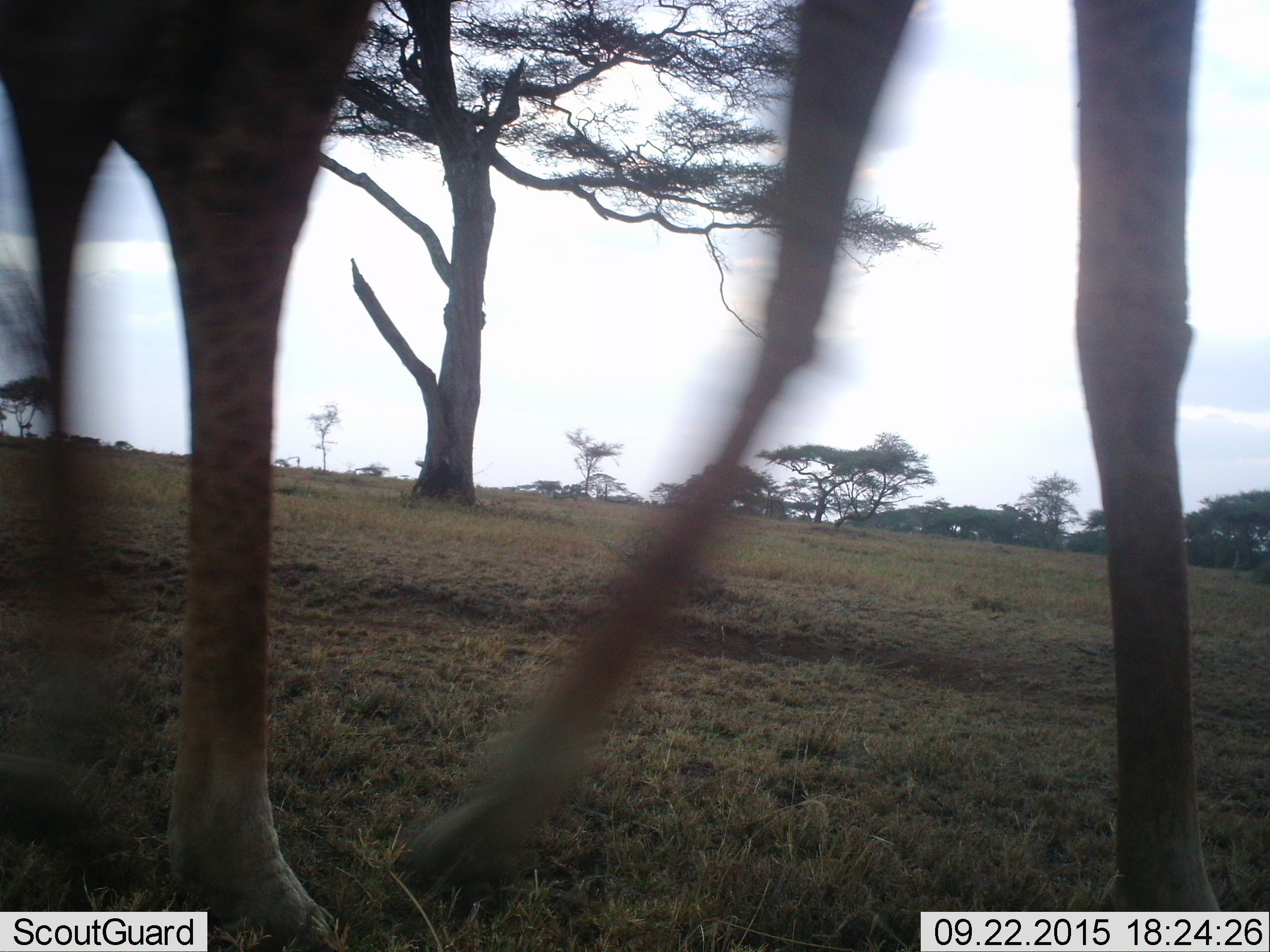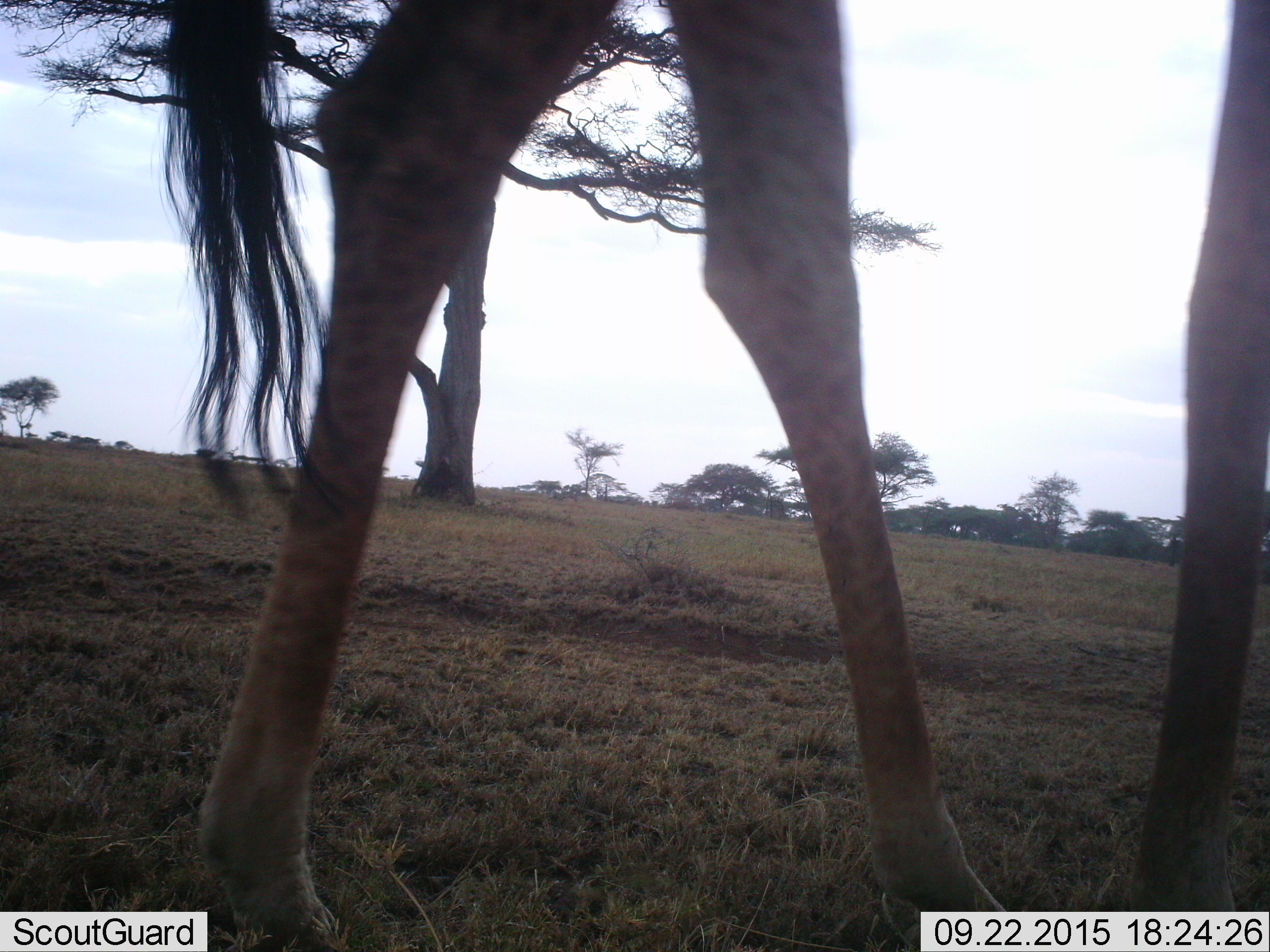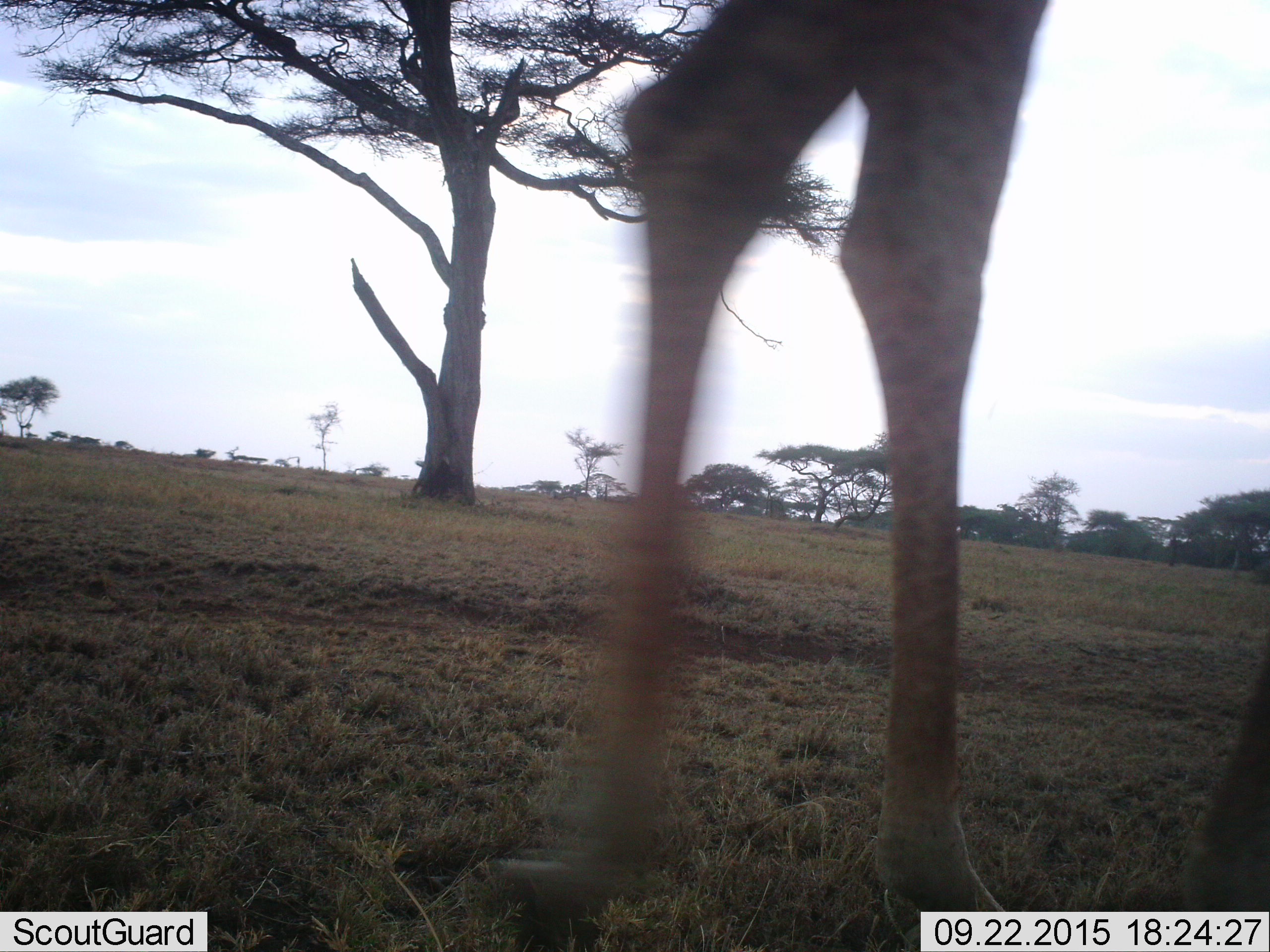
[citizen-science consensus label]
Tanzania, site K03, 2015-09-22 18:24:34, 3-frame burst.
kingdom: Animalia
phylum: Chordata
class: Mammalia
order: Artiodactyla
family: Giraffidae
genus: Giraffa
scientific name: Giraffa camelopardalis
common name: giraffe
Giraffe (Giraffa camelopardalis), count 1. Behavior (volunteer vote fractions): standing 0%, resting 0%, moving 100%, interacting 0%. Young present (vote fraction): 0%. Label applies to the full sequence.